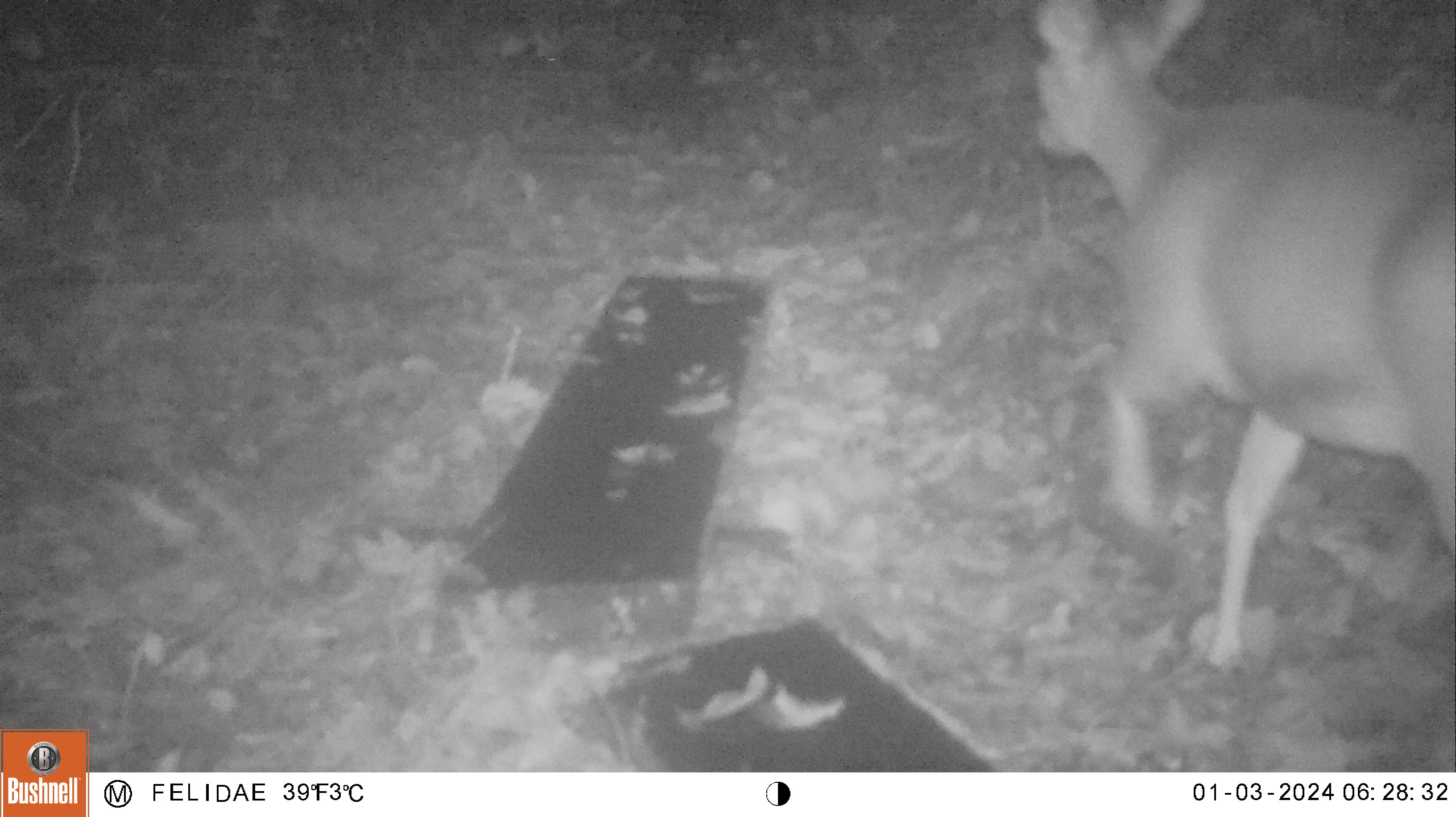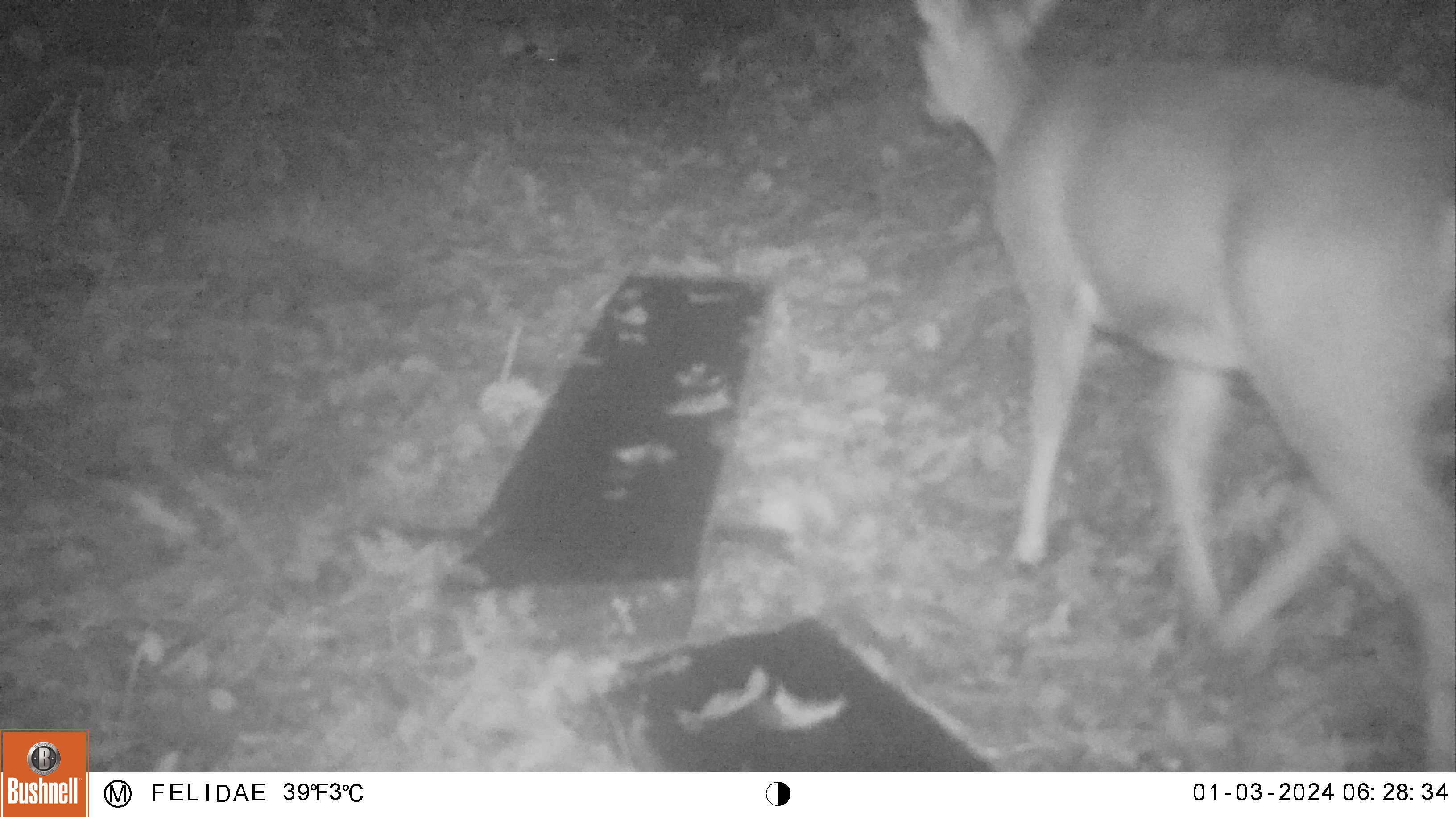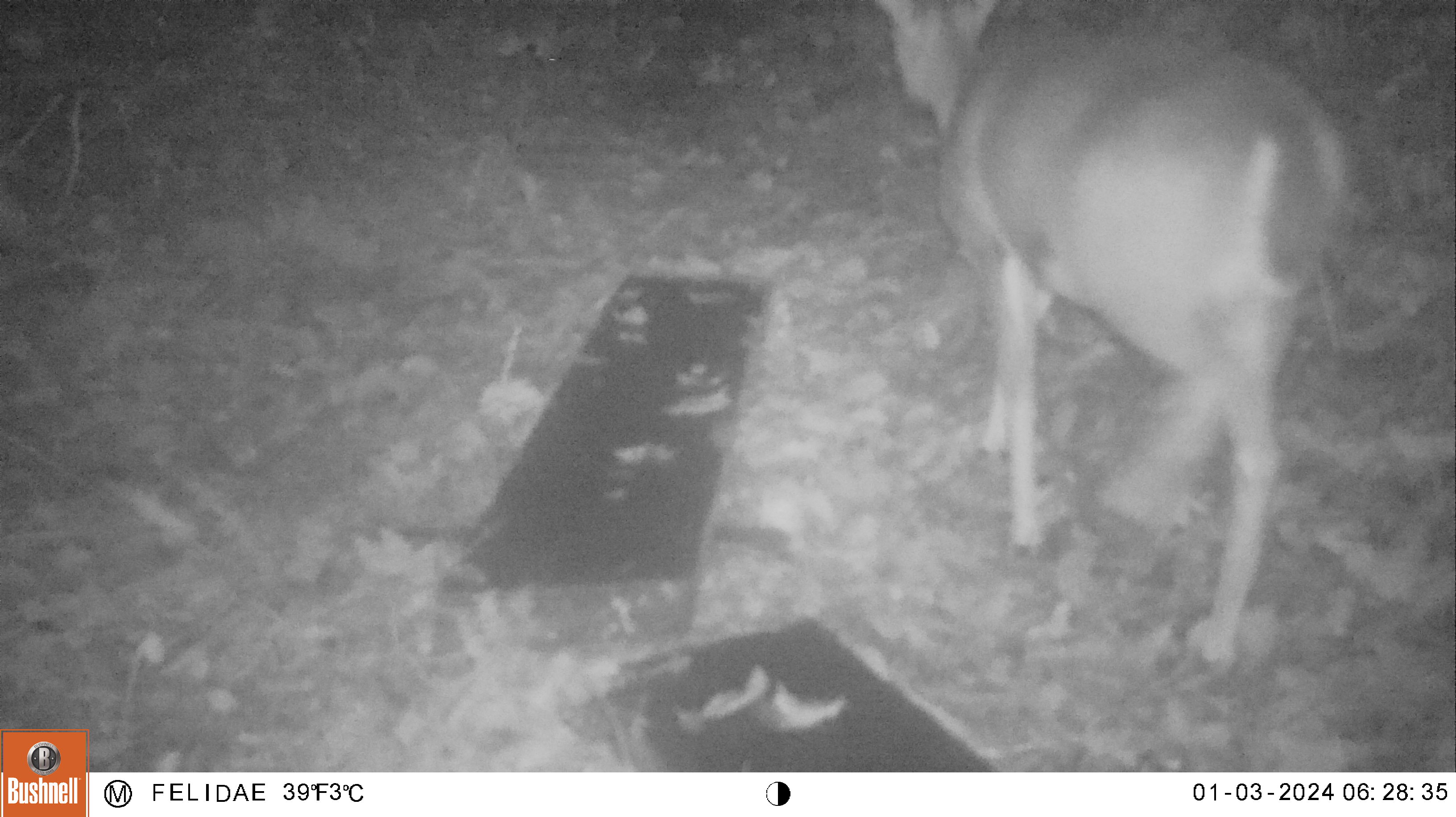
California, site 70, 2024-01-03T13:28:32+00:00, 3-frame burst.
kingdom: Animalia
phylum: Chordata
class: Mammalia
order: Artiodactyla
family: Cervidae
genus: Odocoileus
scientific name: Odocoileus hemionus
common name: mule deer